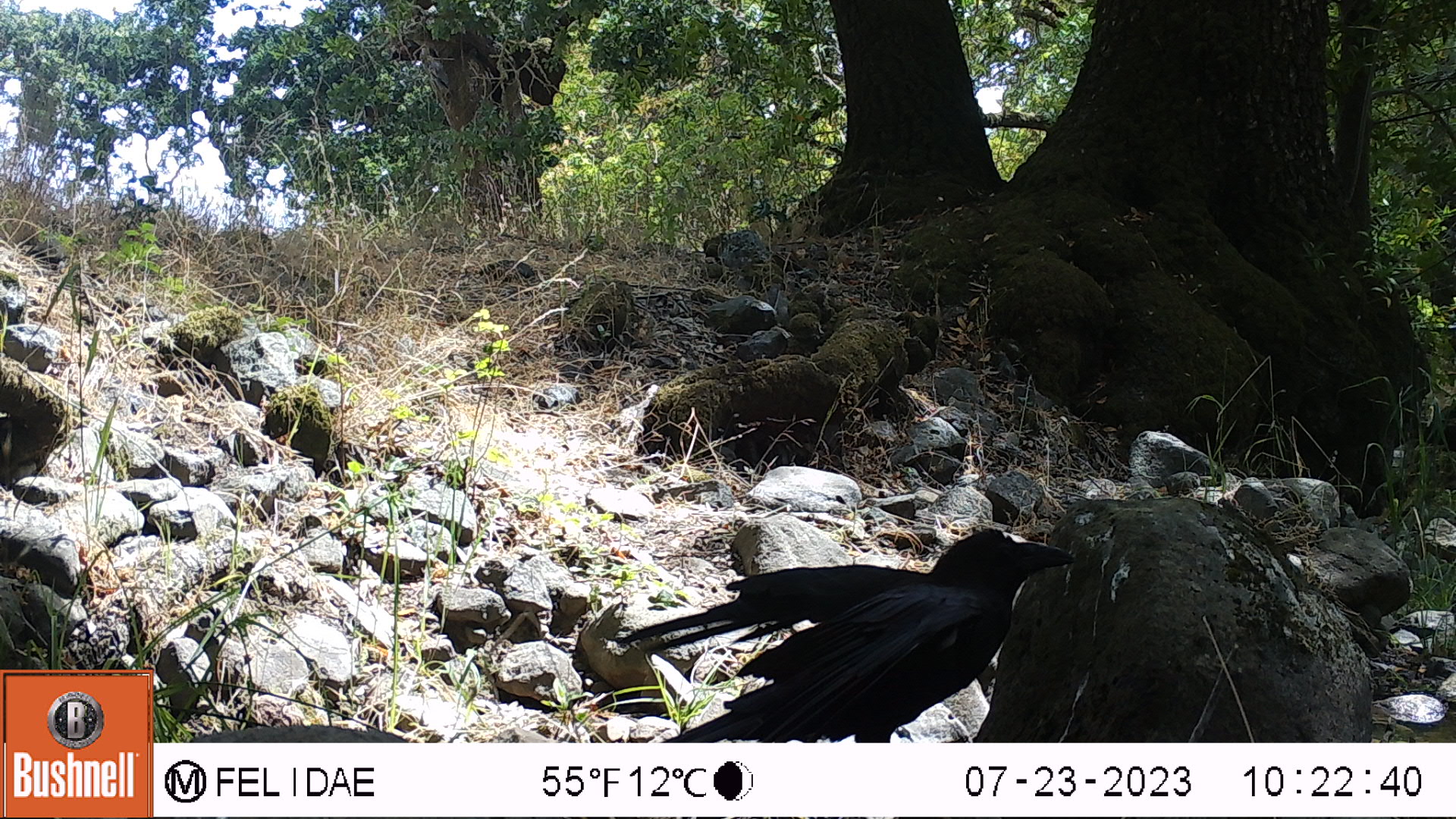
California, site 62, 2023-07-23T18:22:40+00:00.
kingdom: Animalia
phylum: Chordata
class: Aves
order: Passeriformes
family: Corvidae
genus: Corvus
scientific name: Corvus brachyrhynchos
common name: american crow